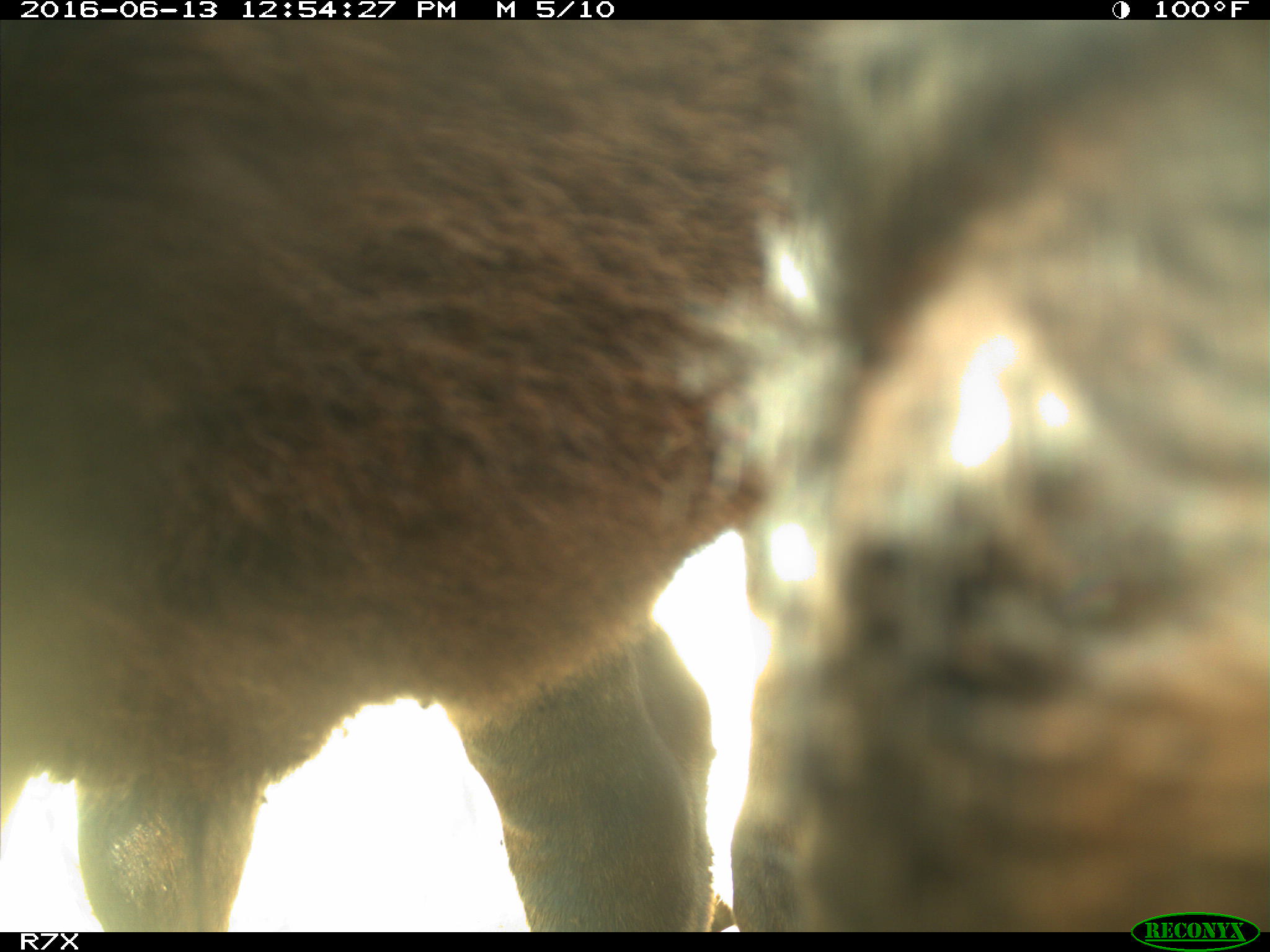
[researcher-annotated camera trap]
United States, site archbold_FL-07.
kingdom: Animalia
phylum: Chordata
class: Mammalia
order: Artiodactyla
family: Bovidae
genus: Bos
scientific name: Bos taurus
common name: domestic cow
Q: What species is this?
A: Bos taurus (domestic cow).